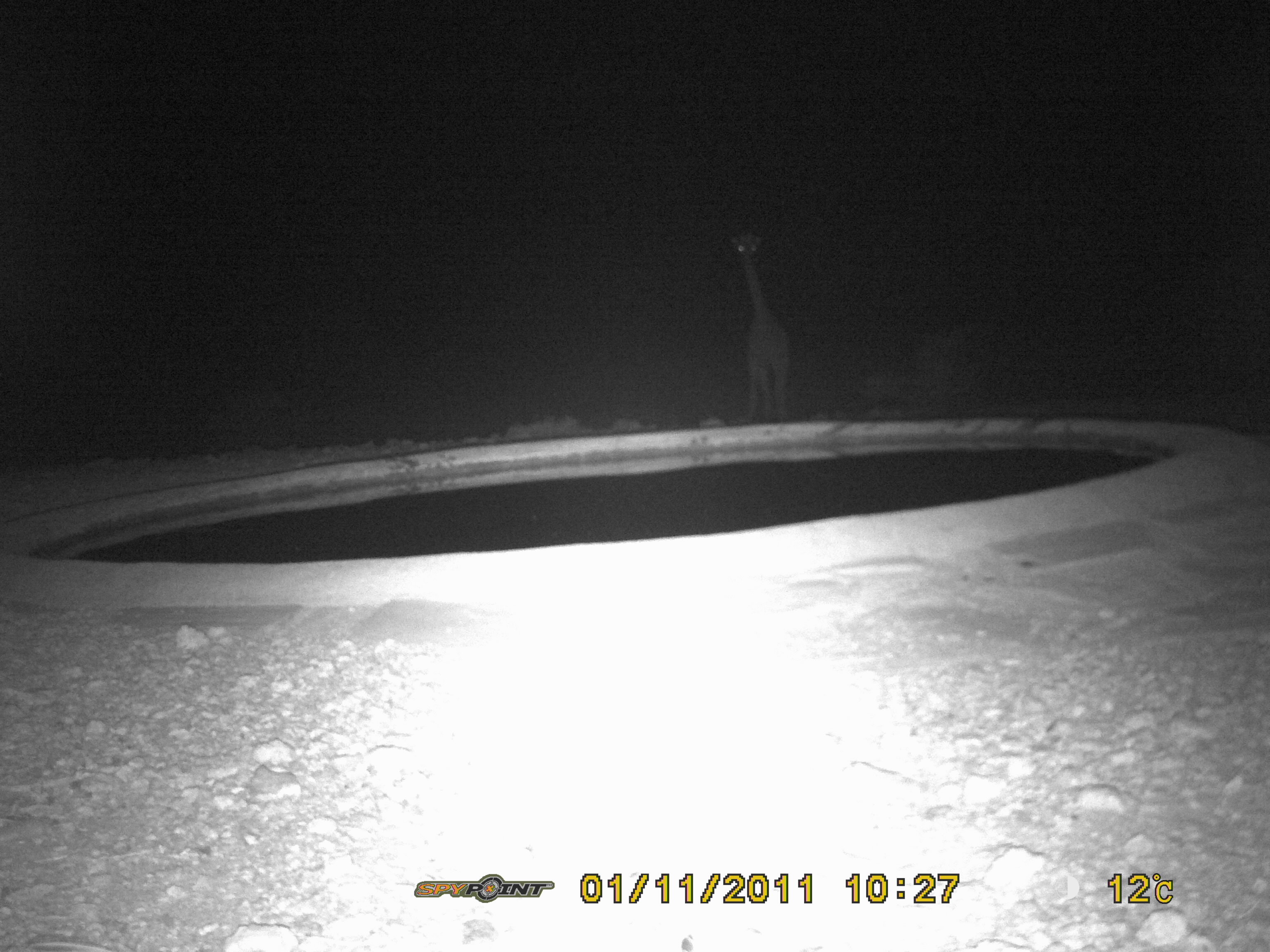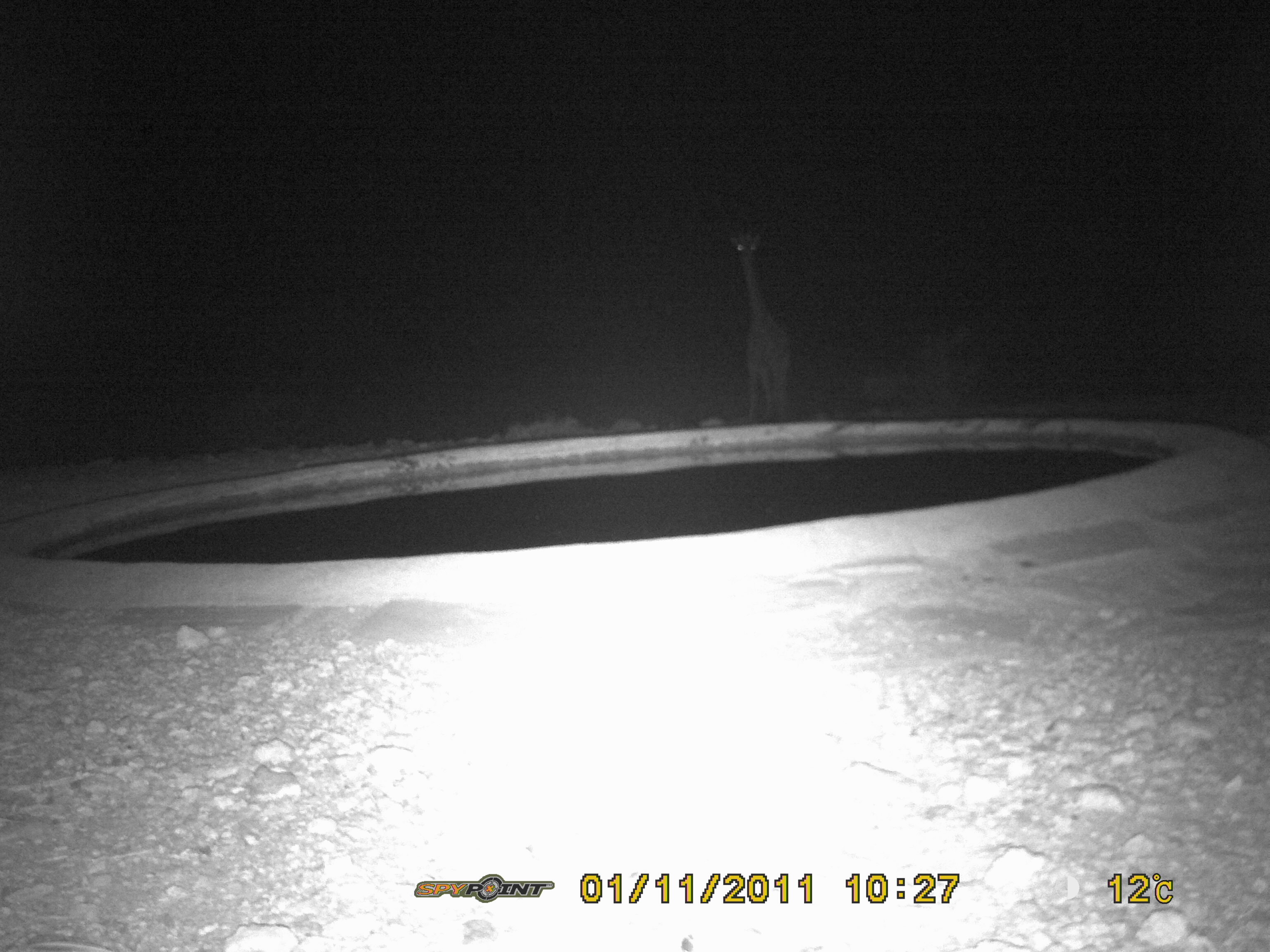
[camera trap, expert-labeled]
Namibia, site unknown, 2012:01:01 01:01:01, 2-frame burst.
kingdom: Animalia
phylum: Chordata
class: Mammalia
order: Artiodactyla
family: Giraffidae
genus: Giraffa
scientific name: Giraffa camelopardalis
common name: giraffe